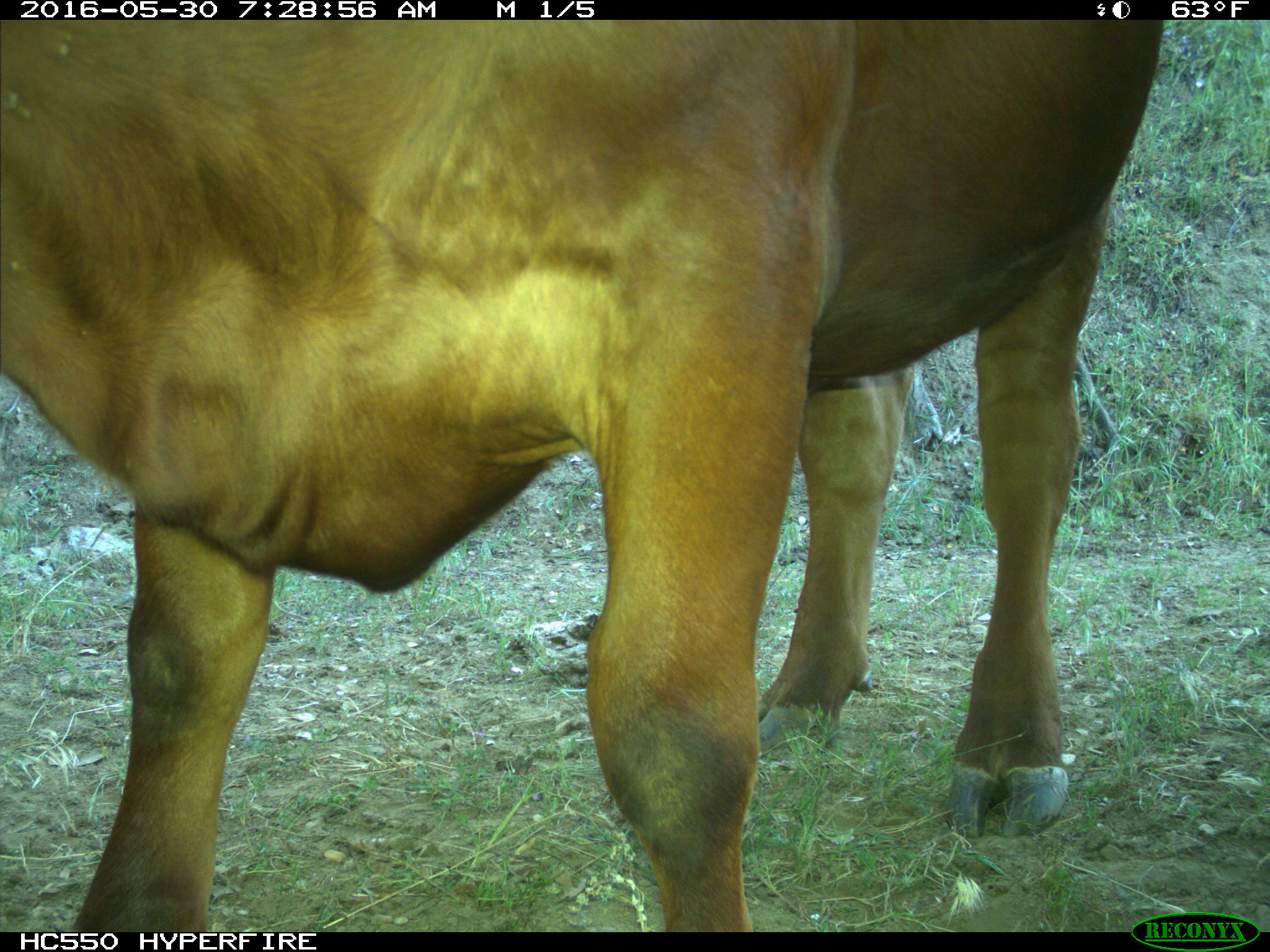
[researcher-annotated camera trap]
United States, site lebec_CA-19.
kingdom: Animalia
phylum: Chordata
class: Mammalia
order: Artiodactyla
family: Bovidae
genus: Bos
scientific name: Bos taurus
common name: domestic cow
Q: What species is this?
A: Bos taurus (domestic cow).